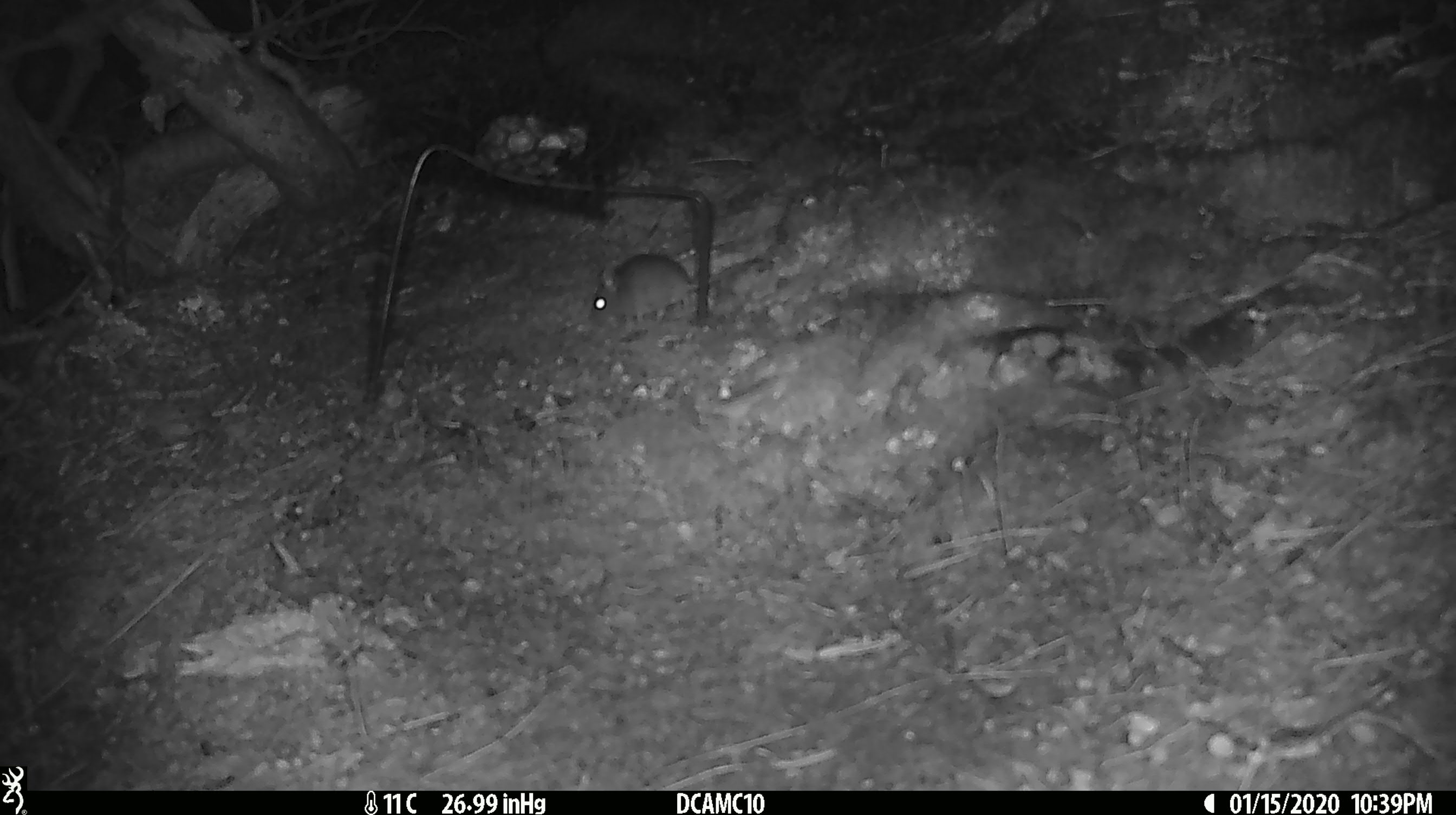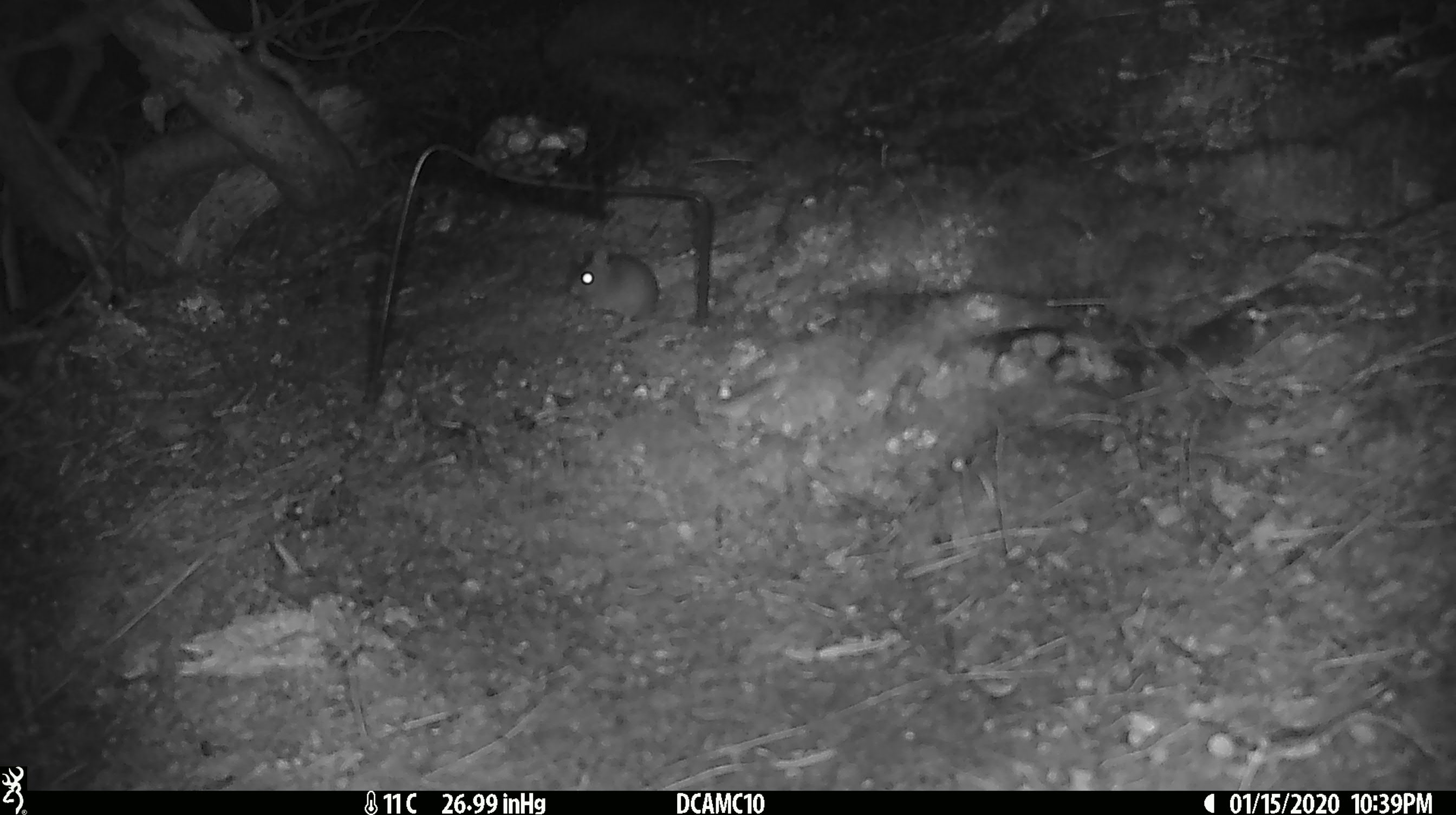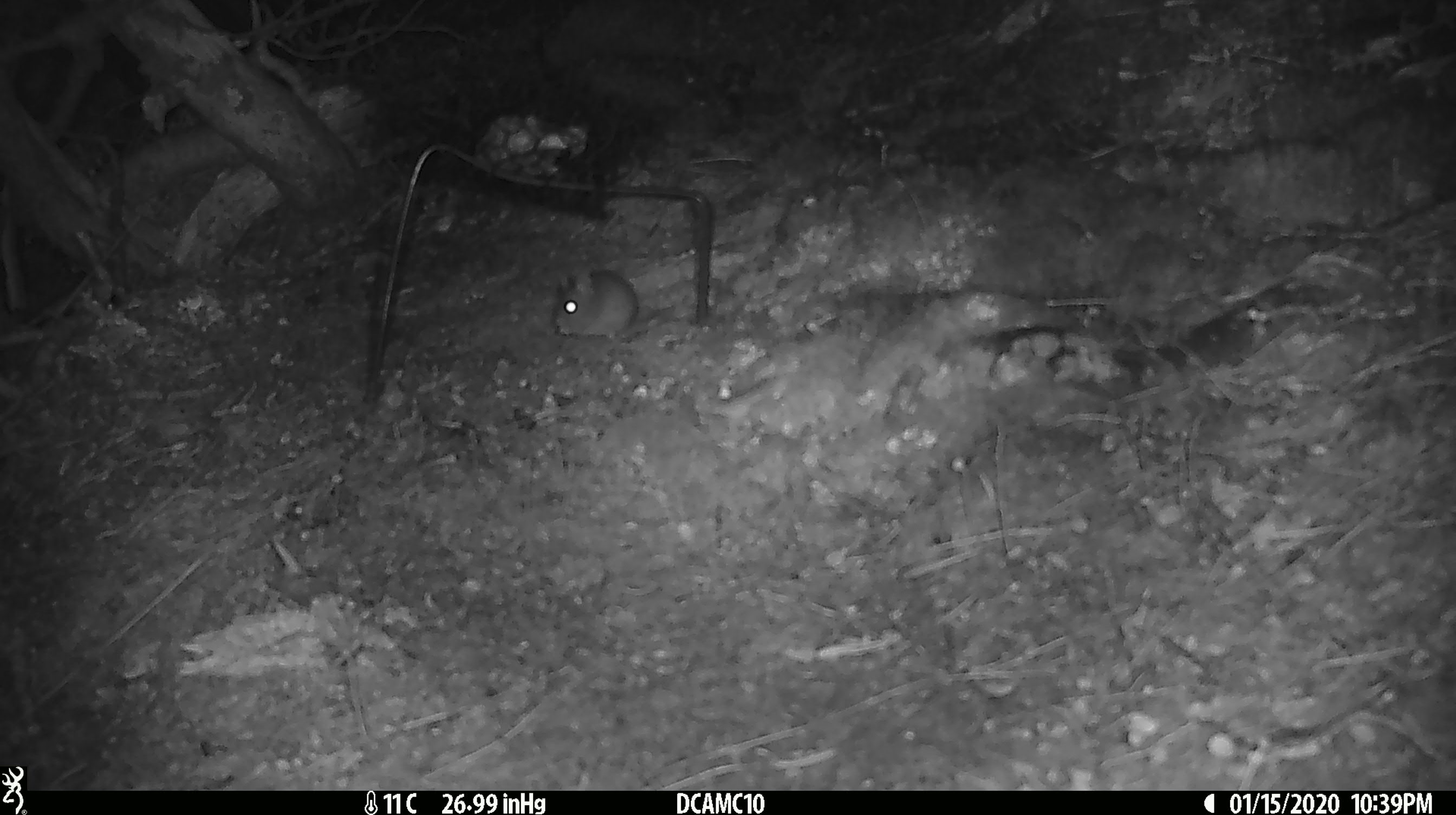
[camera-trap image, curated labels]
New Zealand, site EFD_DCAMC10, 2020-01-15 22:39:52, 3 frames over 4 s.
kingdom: Animalia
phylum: Chordata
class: Mammalia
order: Rodentia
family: Muridae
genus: Mus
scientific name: Mus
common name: mouse